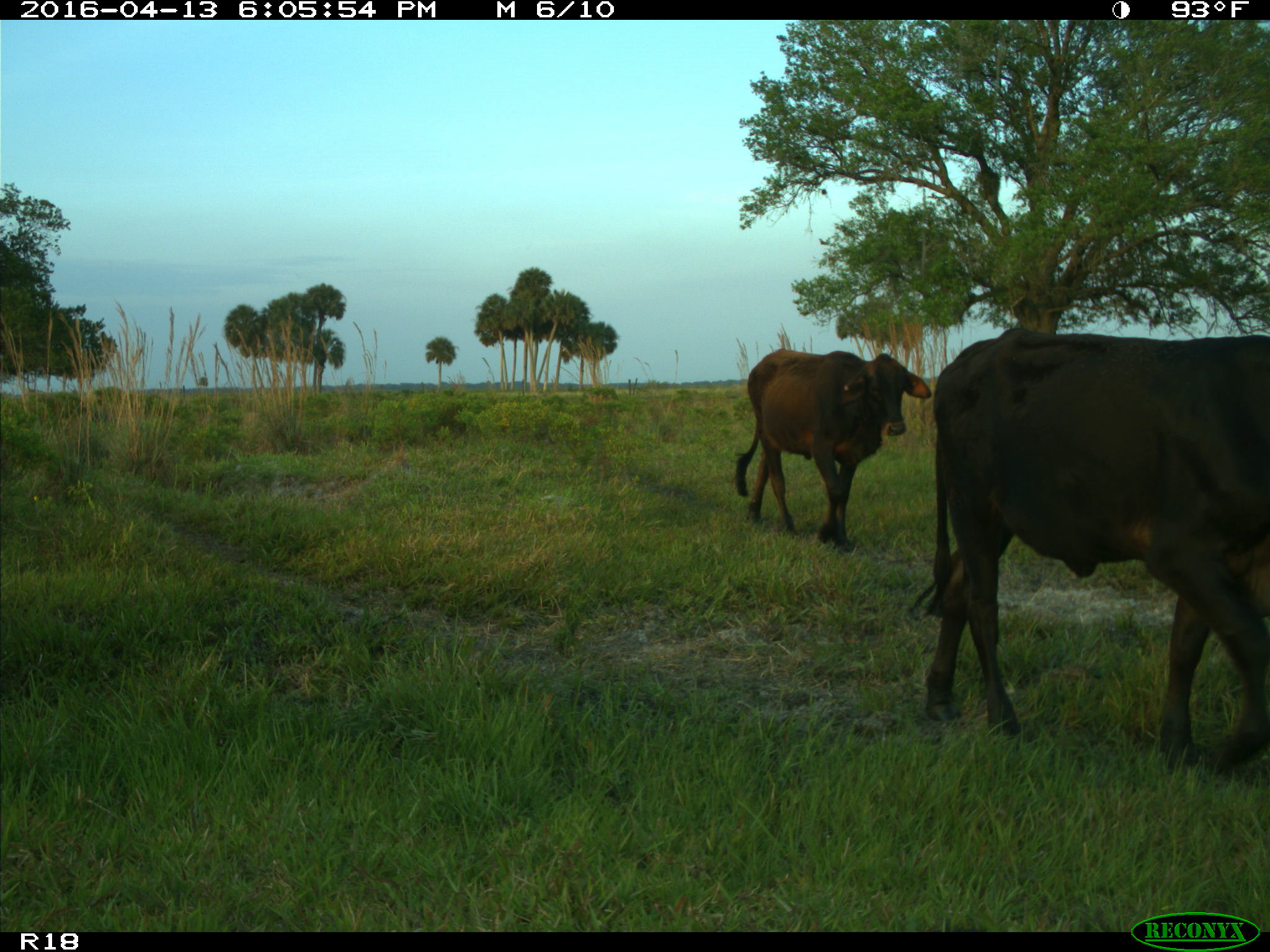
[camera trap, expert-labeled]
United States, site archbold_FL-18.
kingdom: Animalia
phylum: Chordata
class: Mammalia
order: Artiodactyla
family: Bovidae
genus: Bos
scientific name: Bos taurus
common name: domestic cow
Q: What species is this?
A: Bos taurus (domestic cow).